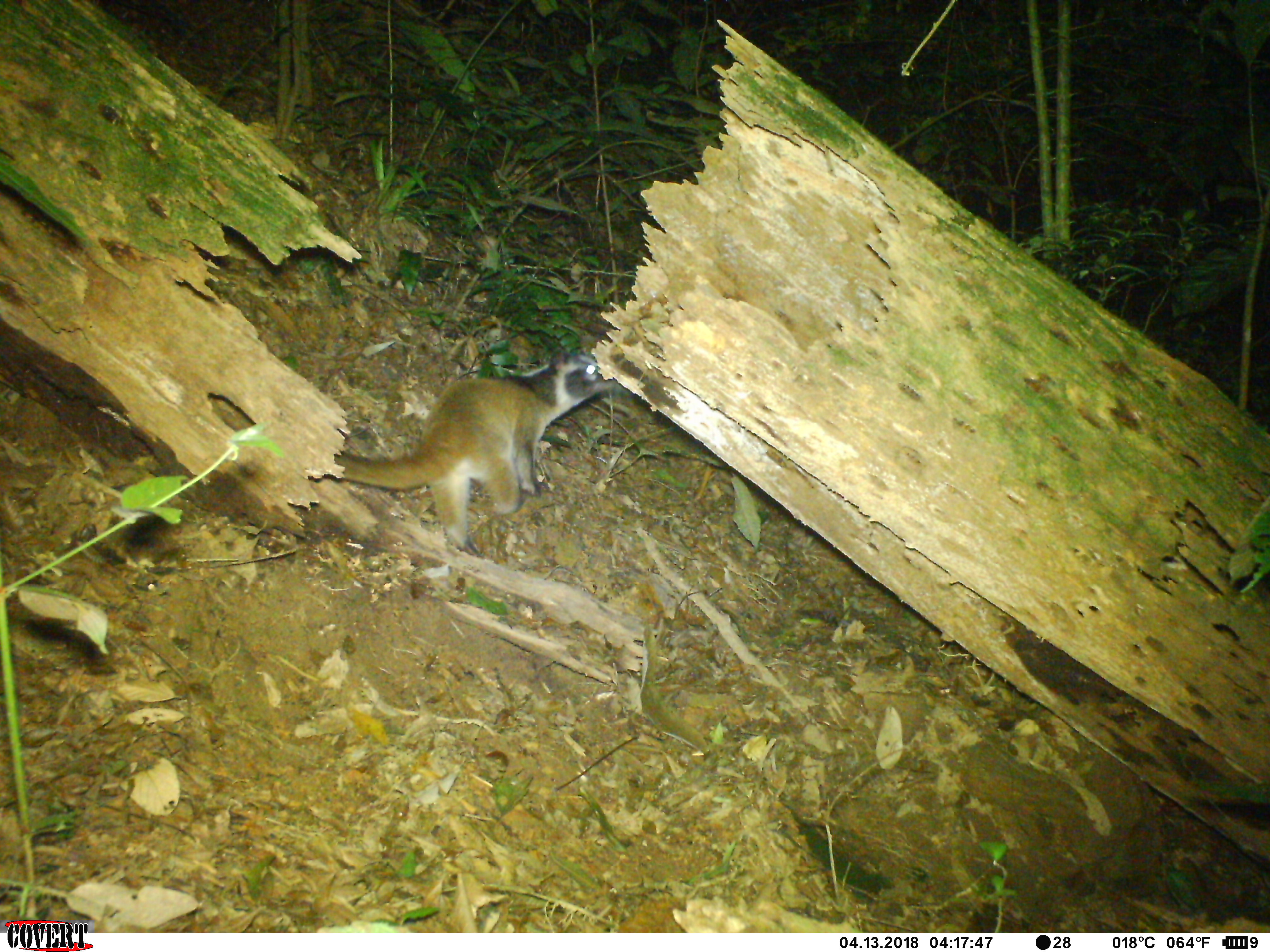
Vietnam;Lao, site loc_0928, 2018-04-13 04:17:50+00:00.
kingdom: Animalia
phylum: Chordata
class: Mammalia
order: Carnivora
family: Viverridae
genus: Paguma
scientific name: Paguma larvata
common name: masked palm civet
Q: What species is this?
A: Masked palm civet (Paguma larvata).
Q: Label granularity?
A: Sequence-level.